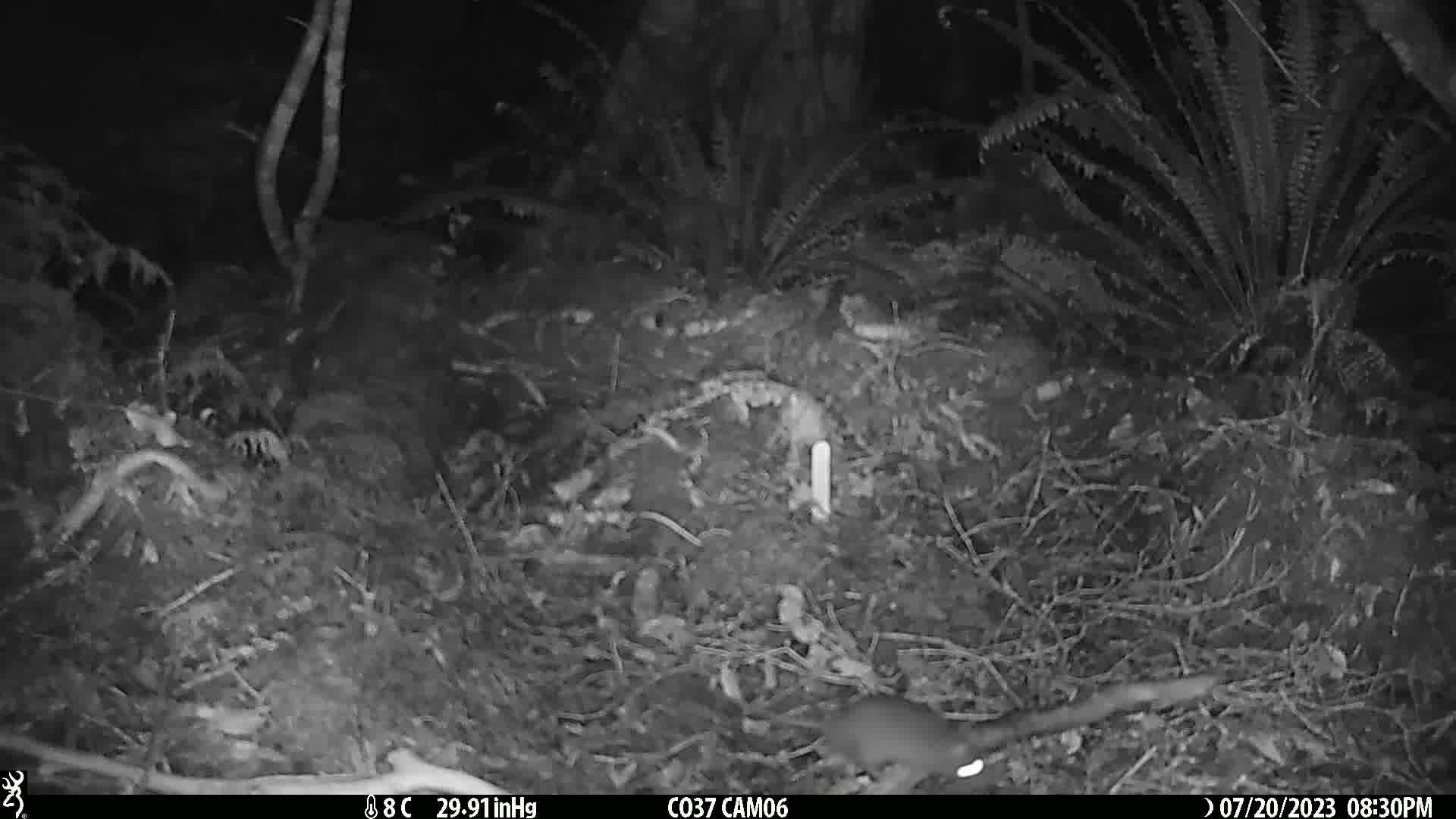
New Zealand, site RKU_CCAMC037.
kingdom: Animalia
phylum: Chordata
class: Mammalia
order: Rodentia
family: Muridae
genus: Rattus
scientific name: Rattus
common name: rat